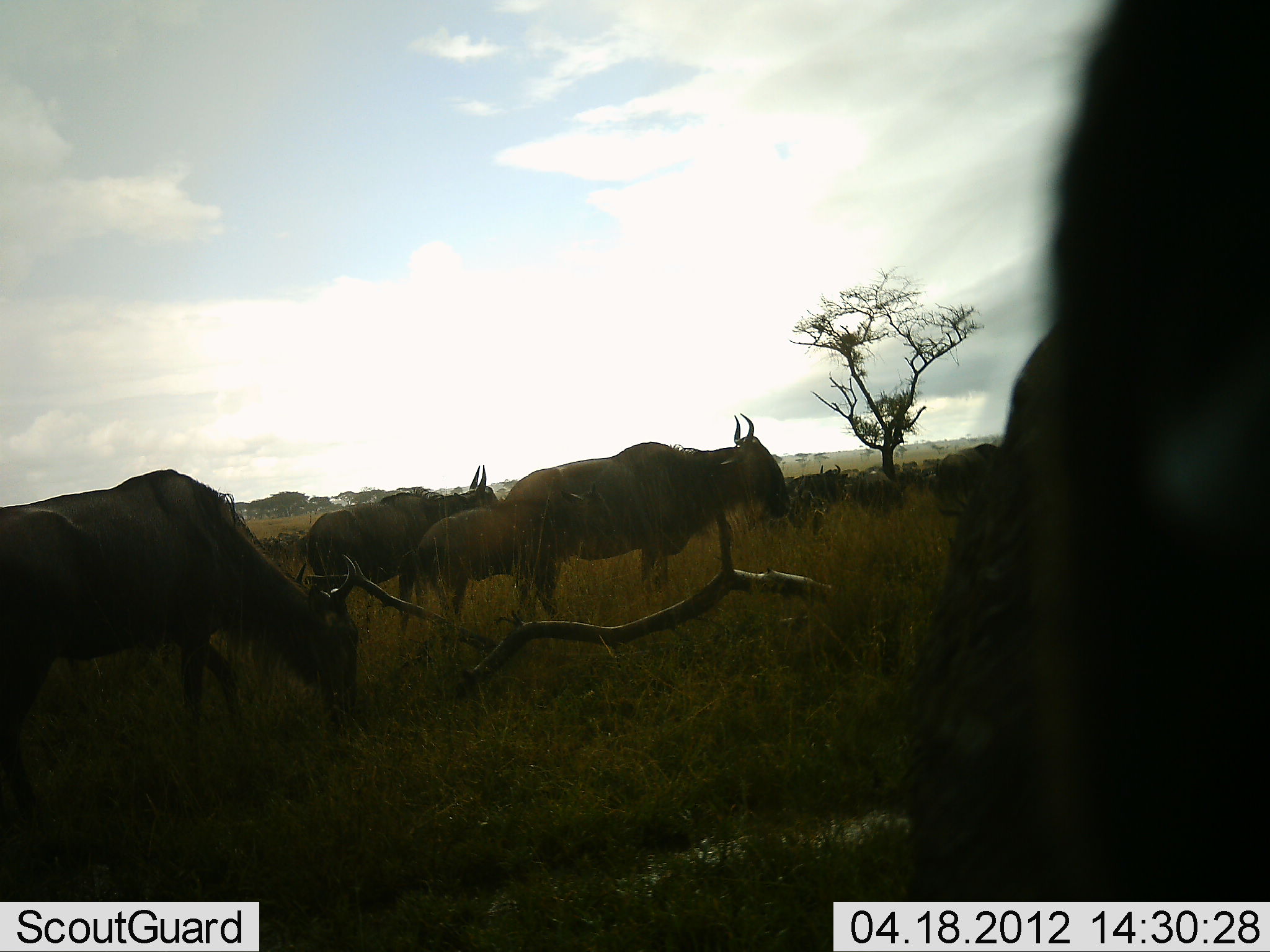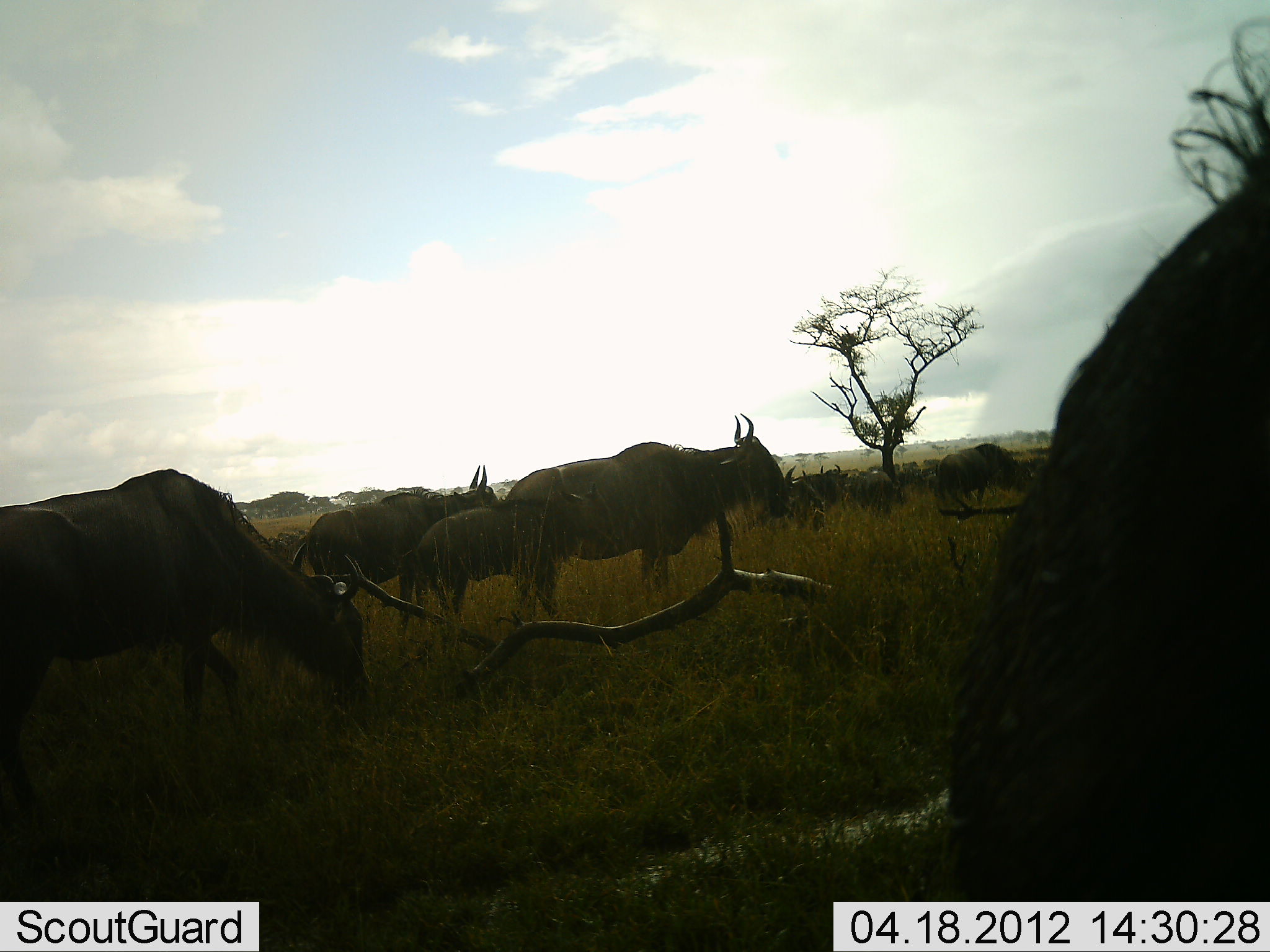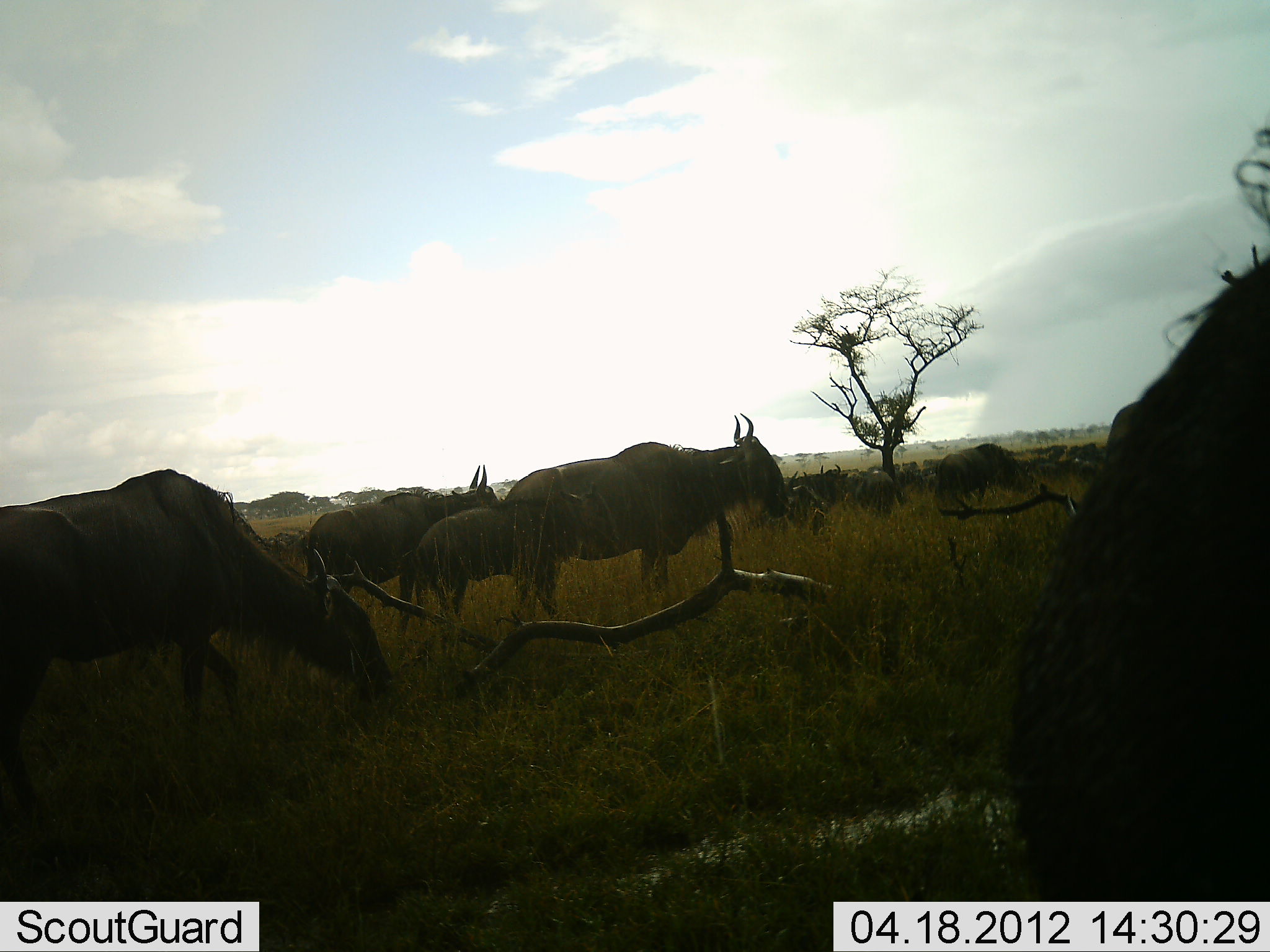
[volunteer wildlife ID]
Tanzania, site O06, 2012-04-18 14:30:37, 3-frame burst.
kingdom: Animalia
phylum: Chordata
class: Mammalia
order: Artiodactyla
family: Bovidae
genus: Connochaetes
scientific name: Connochaetes taurinus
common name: blue wildebeest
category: wildebeest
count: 11-50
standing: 92%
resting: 0%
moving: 15%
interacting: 0%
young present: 46%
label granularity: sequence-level